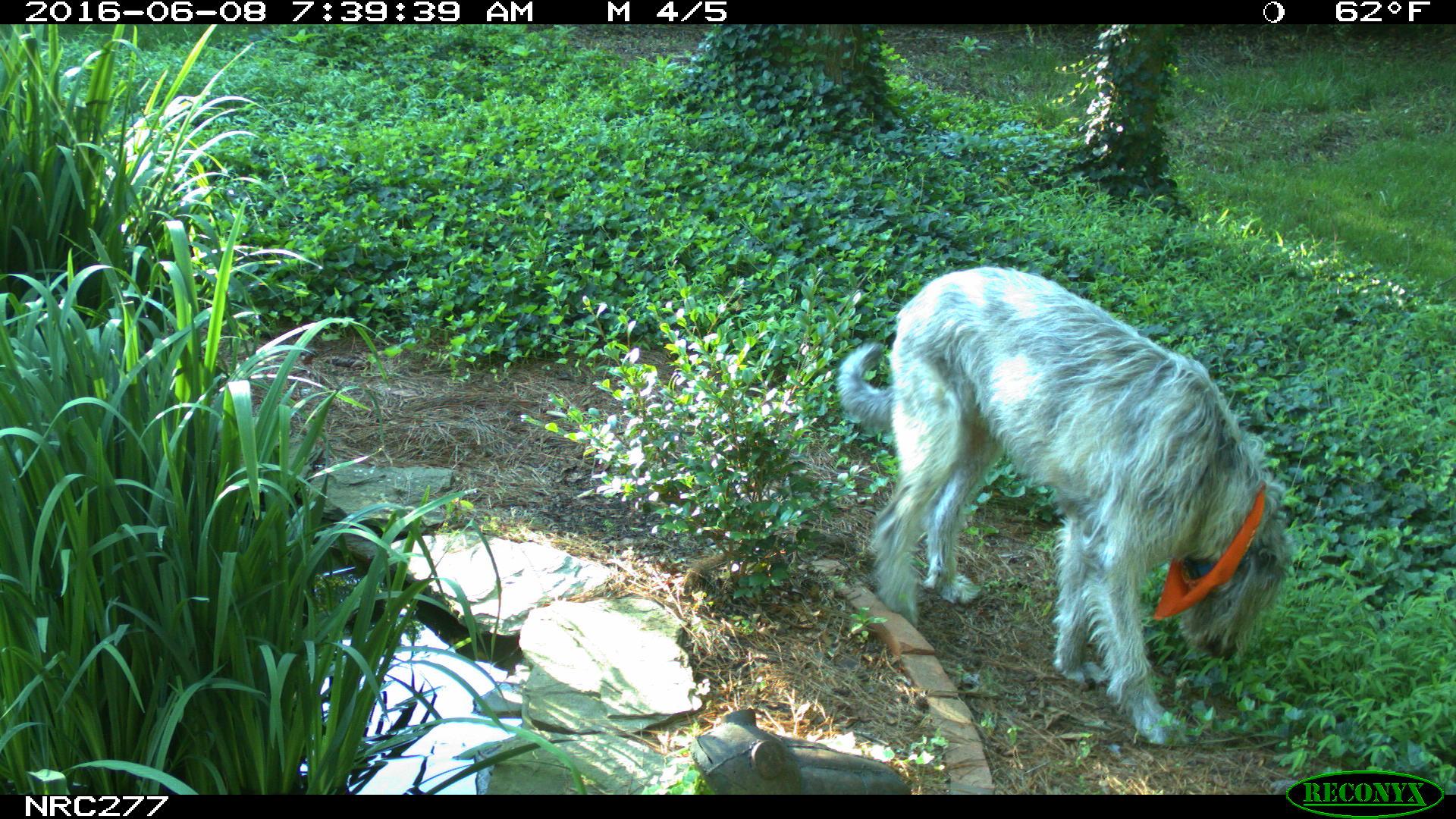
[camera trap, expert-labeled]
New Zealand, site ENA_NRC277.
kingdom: Animalia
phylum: Chordata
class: Mammalia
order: Carnivora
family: Canidae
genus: Canis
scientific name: Canis familiaris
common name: domestic dog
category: dog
Dog (domestic dog) (Canis familiaris).